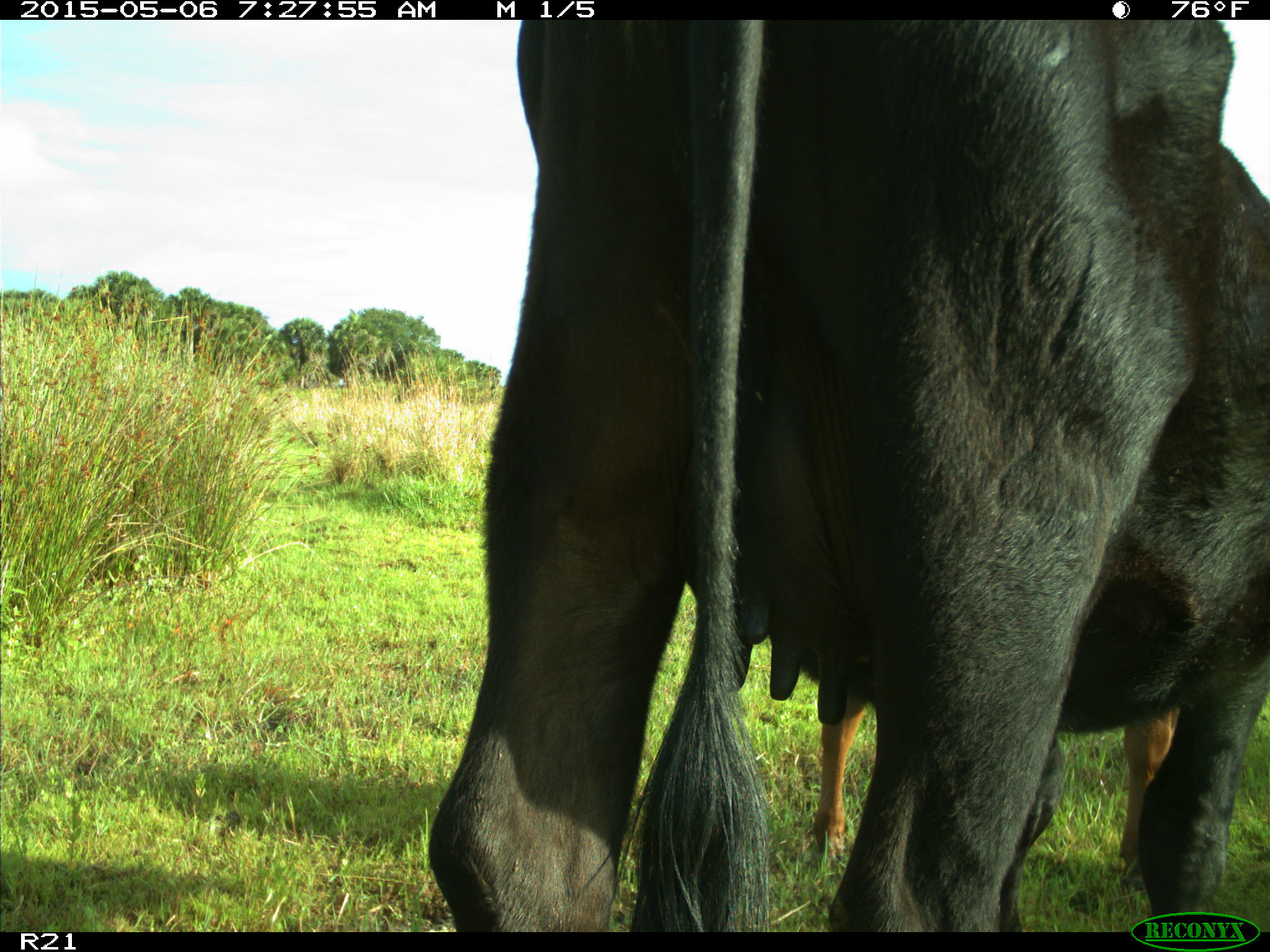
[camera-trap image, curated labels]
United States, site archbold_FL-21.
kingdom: Animalia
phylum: Chordata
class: Mammalia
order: Artiodactyla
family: Bovidae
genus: Bos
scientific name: Bos taurus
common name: domestic cow